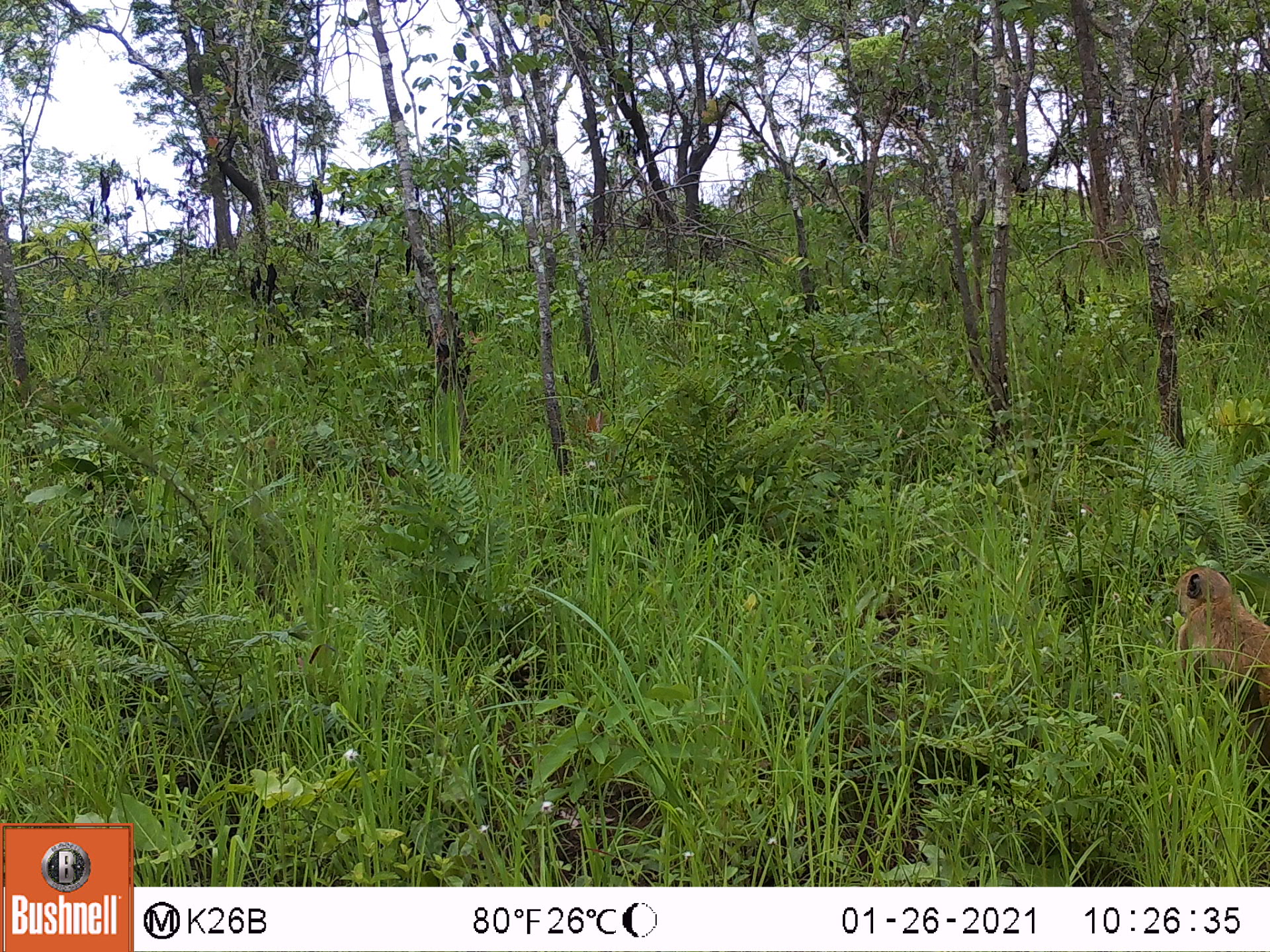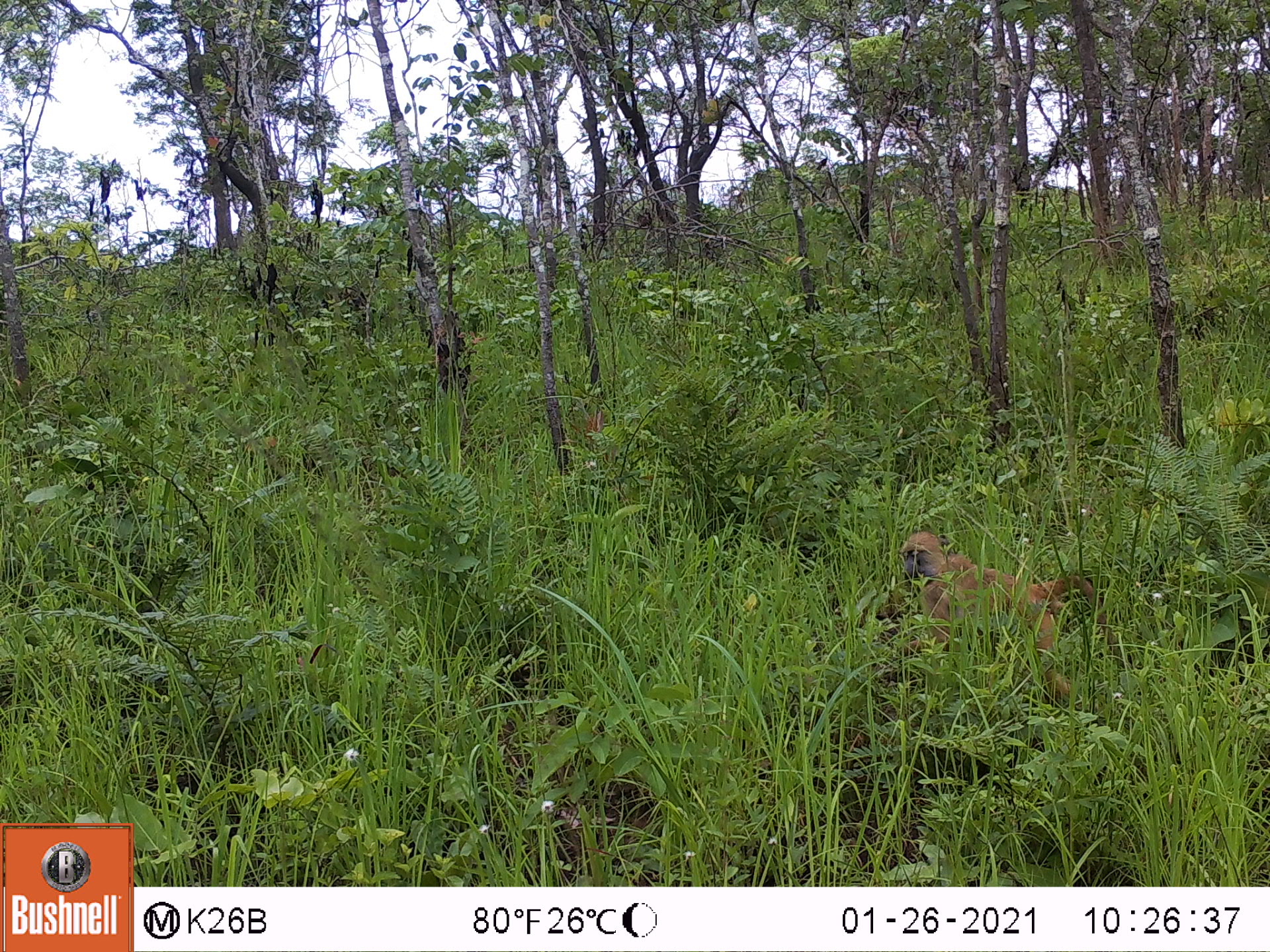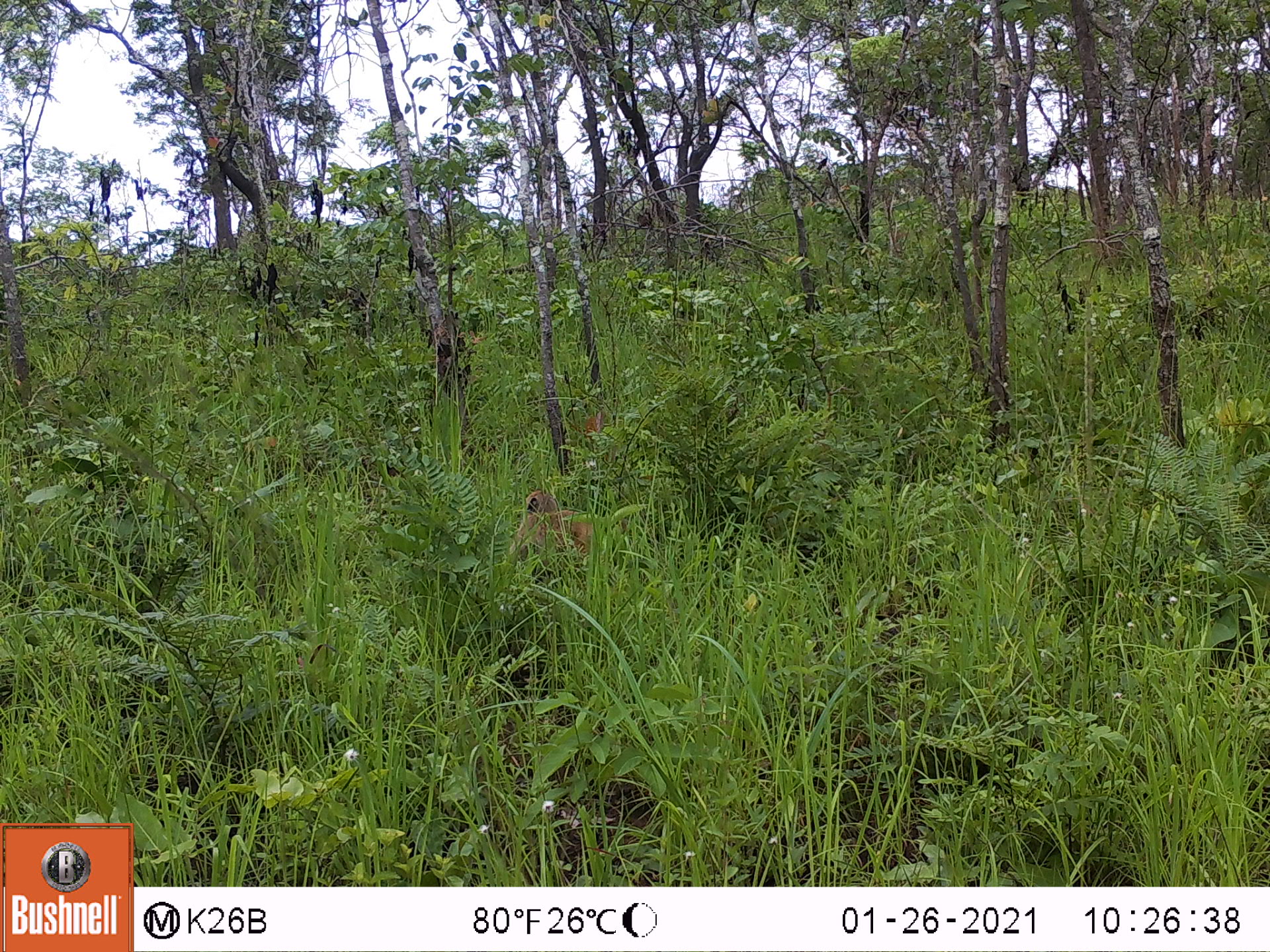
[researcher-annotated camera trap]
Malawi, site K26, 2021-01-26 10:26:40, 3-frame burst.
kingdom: Animalia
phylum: Chordata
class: Mammalia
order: Primates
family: Cercopithecidae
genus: Papio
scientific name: Papio cynocephalus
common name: yellow baboon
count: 1